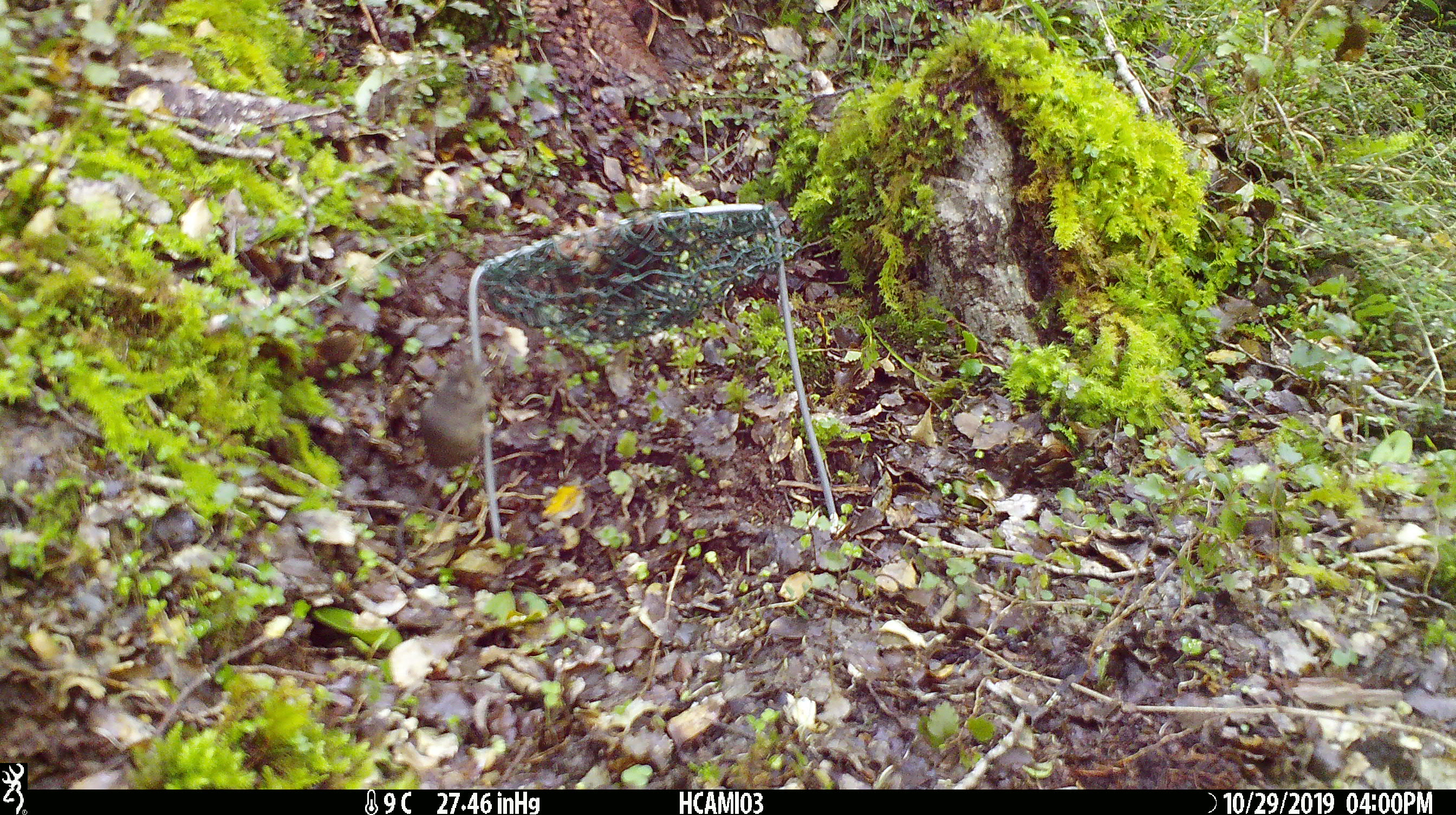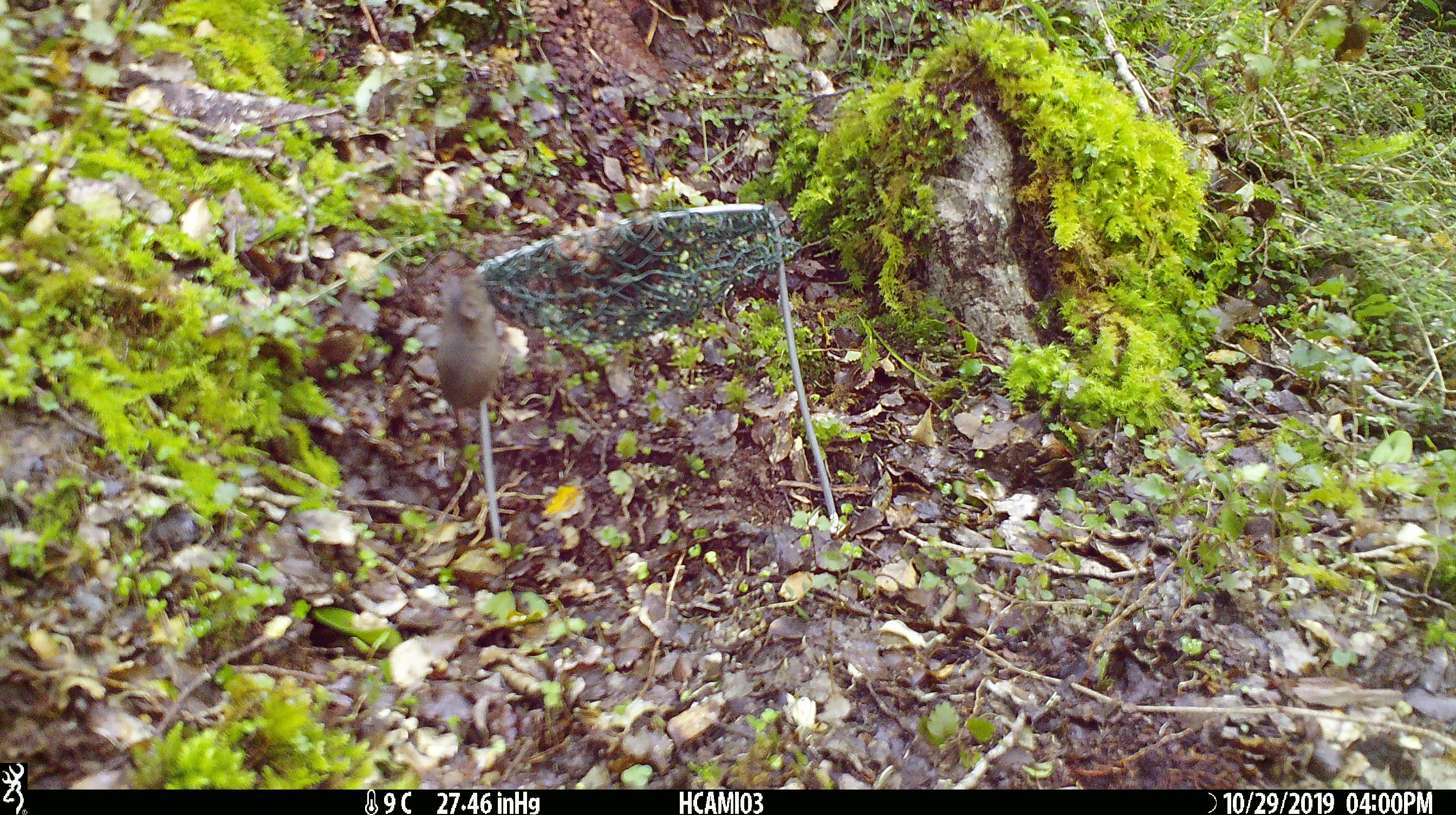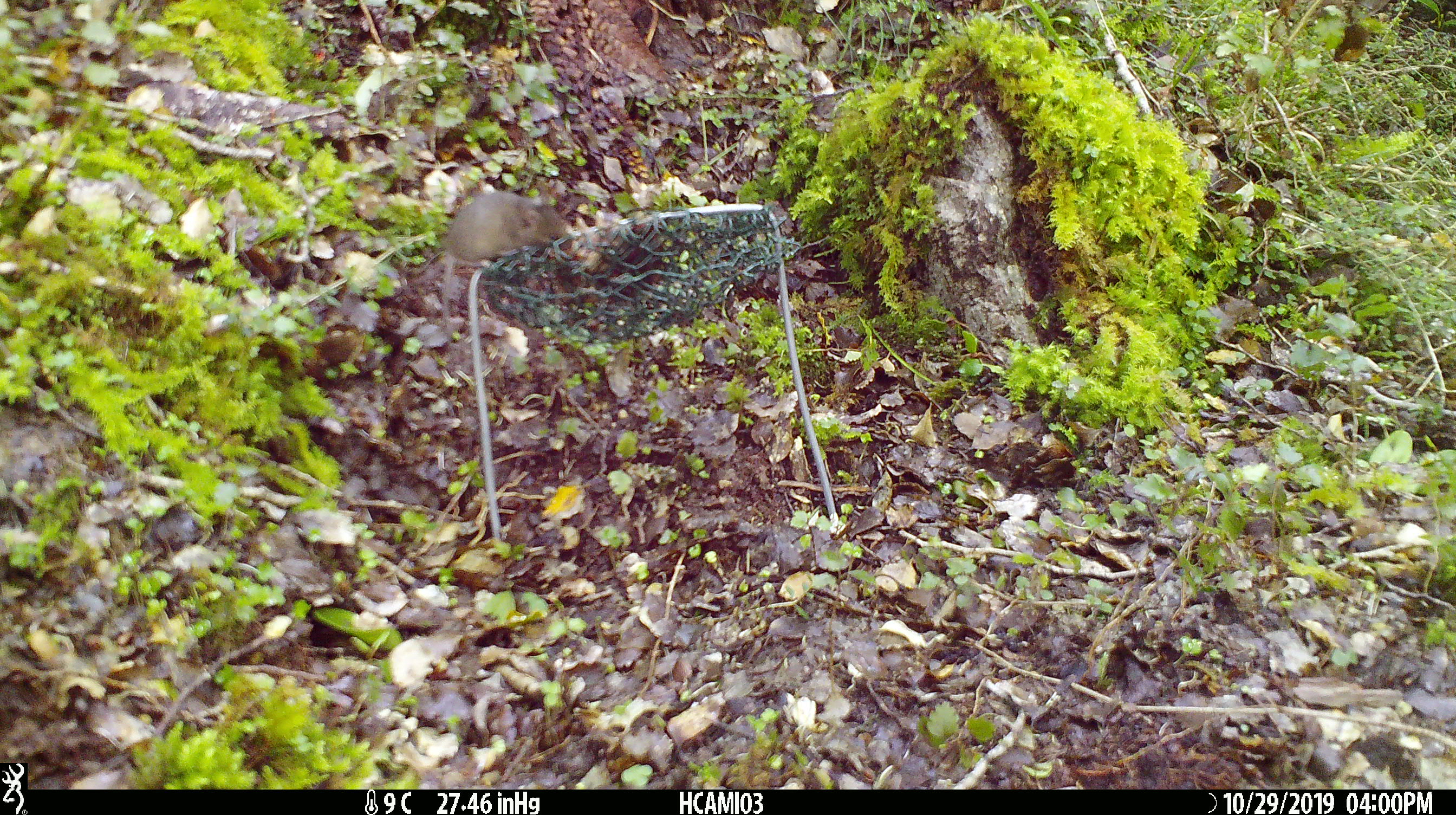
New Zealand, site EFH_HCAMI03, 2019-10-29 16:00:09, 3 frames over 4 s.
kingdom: Animalia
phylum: Chordata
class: Mammalia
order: Rodentia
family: Muridae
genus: Mus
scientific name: Mus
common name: mouse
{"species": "mouse (Mus)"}